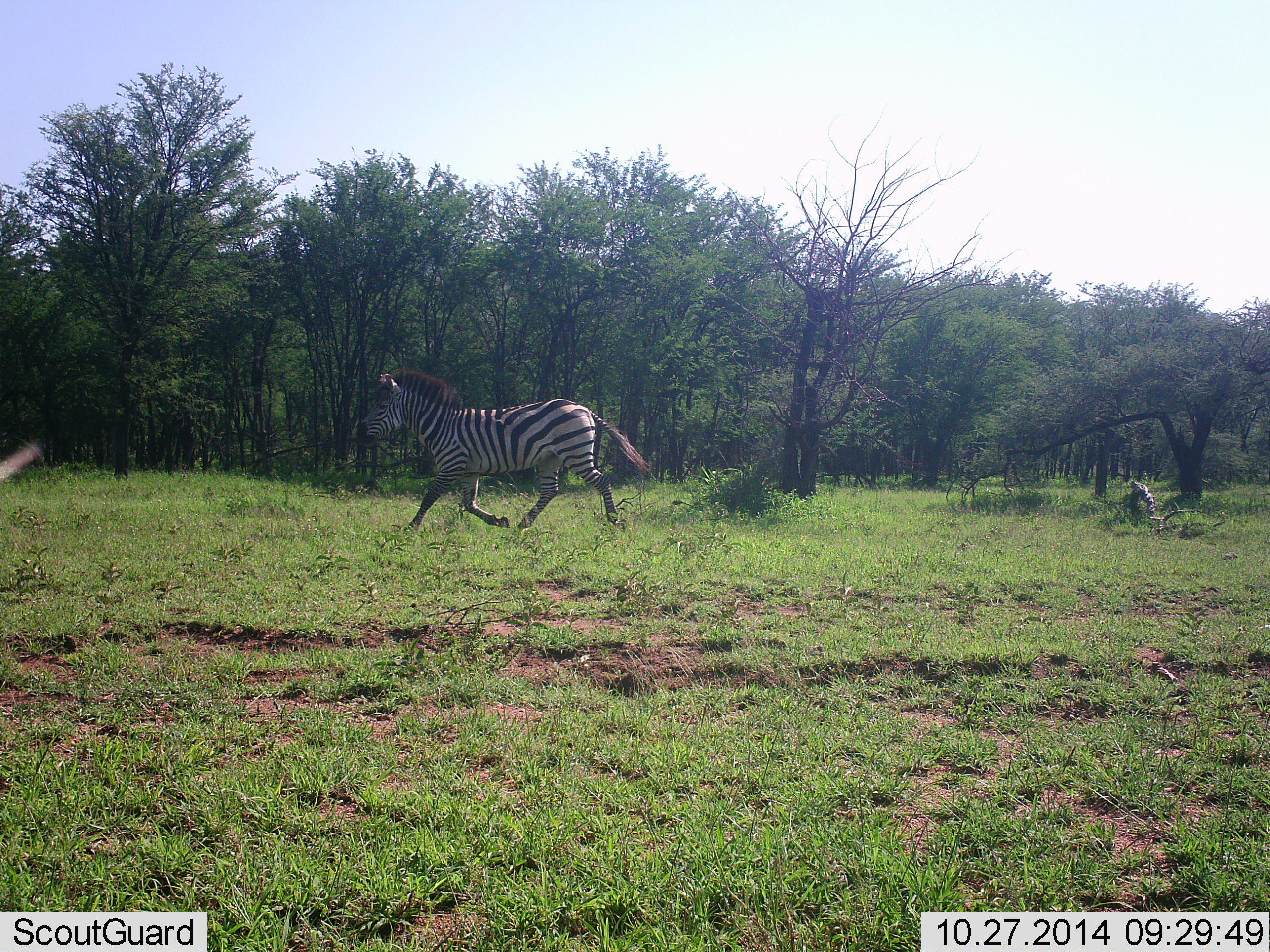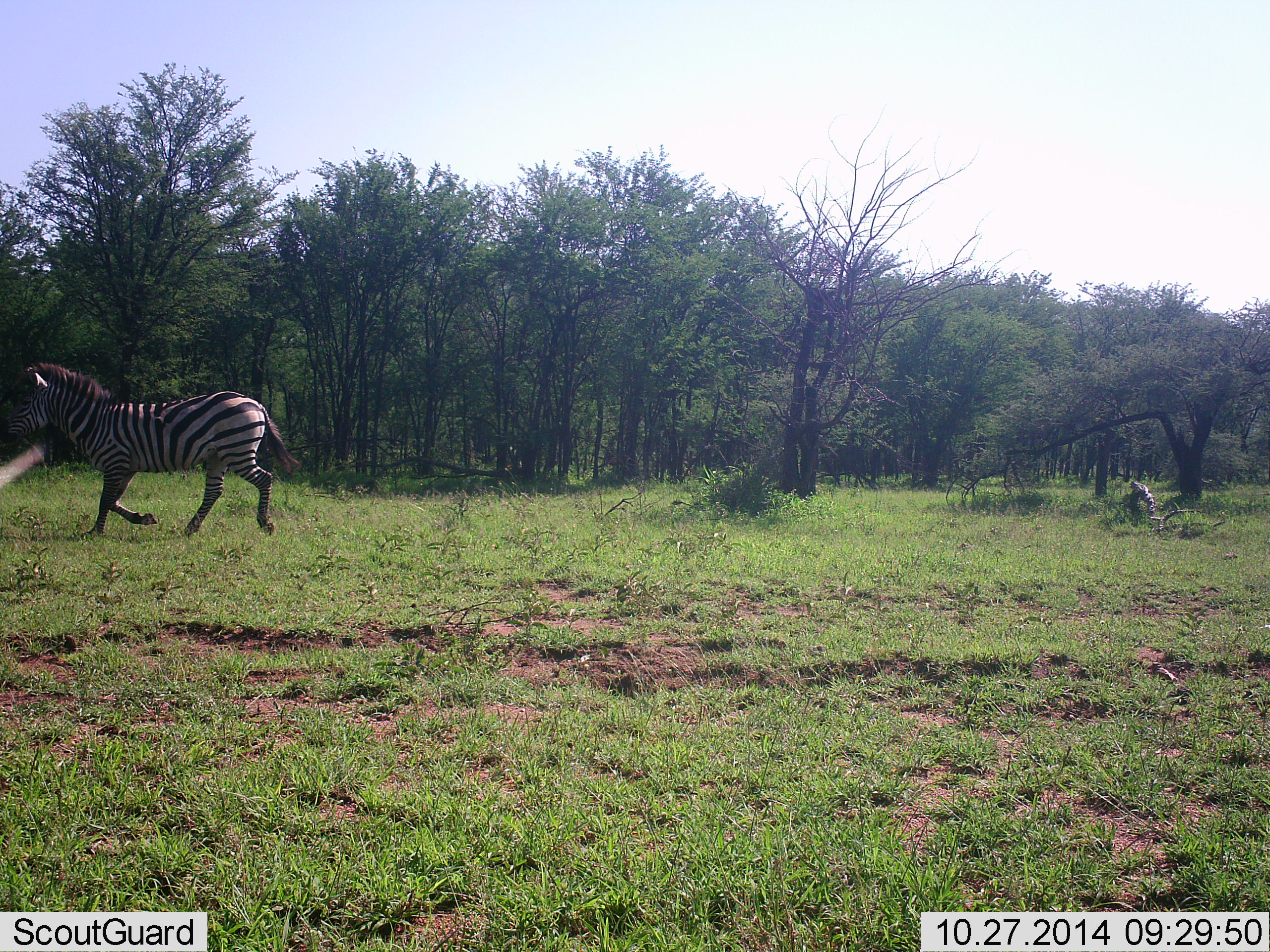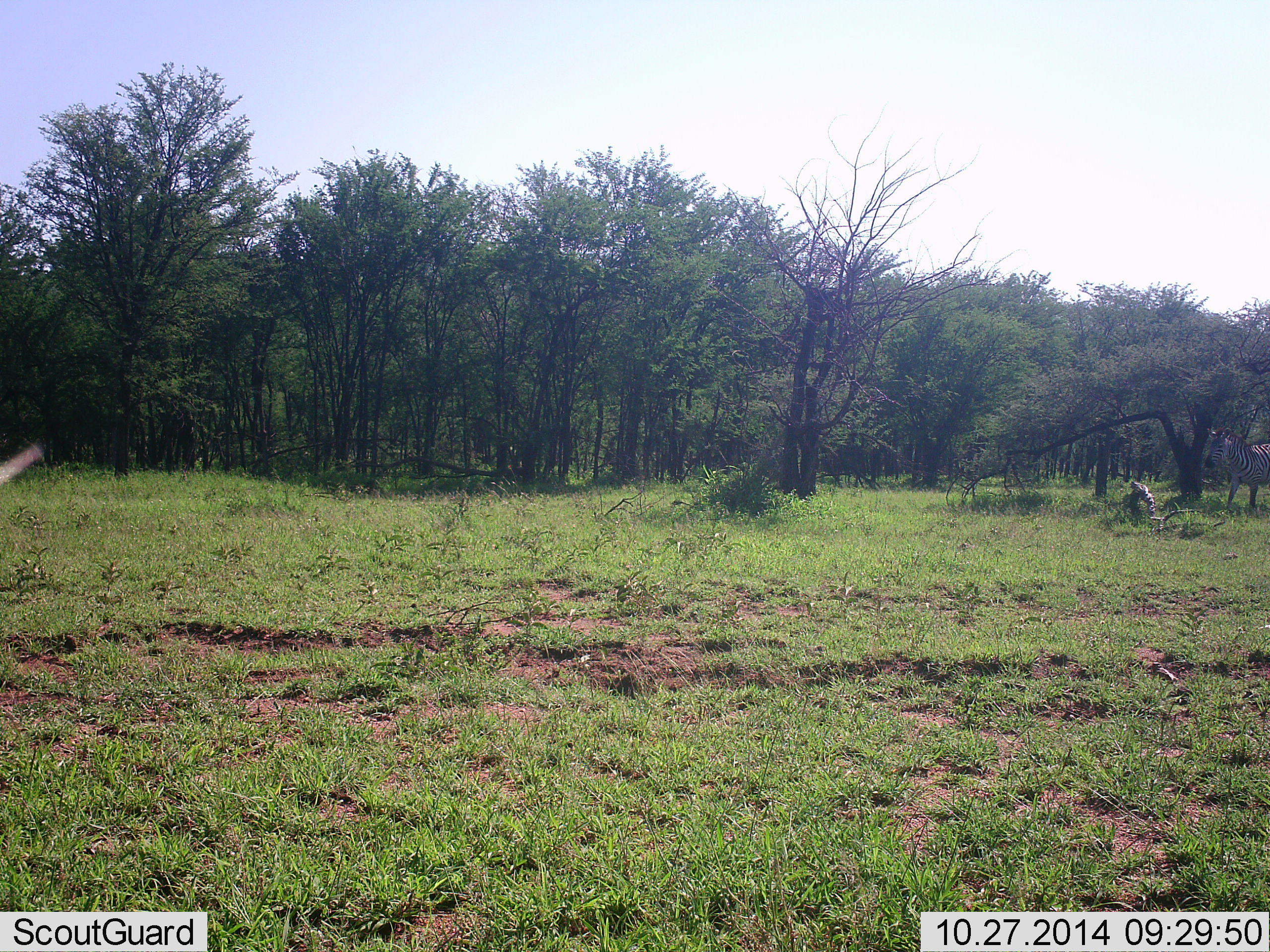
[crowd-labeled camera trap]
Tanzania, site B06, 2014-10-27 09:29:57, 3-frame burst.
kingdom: Animalia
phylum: Chordata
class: Mammalia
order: Perissodactyla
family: Equidae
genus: Equus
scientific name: Equus quagga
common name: plains zebra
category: zebra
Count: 1.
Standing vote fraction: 10%.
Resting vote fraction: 10%.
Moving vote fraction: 100%.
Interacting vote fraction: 0%.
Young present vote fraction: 0%.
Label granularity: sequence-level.